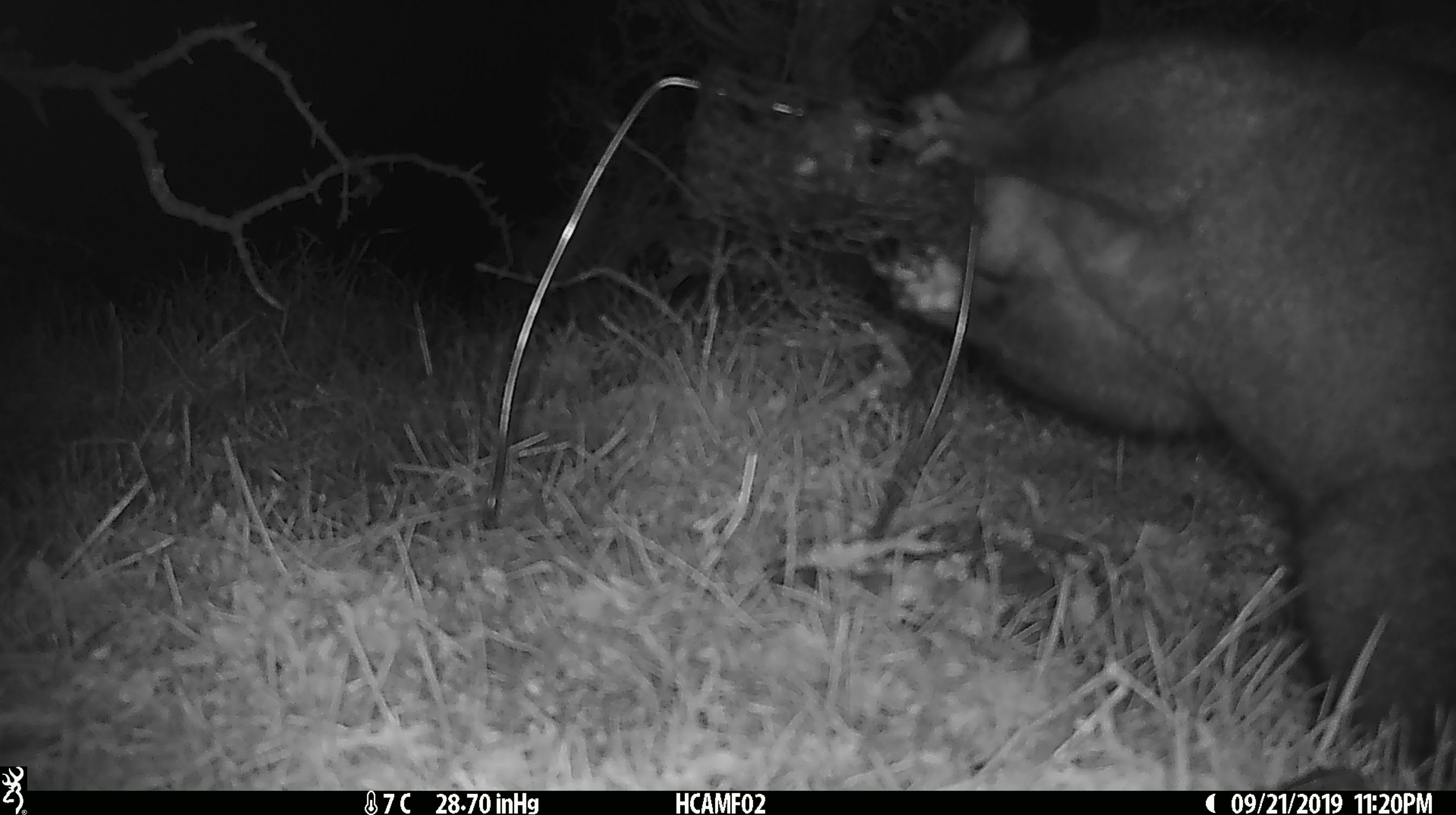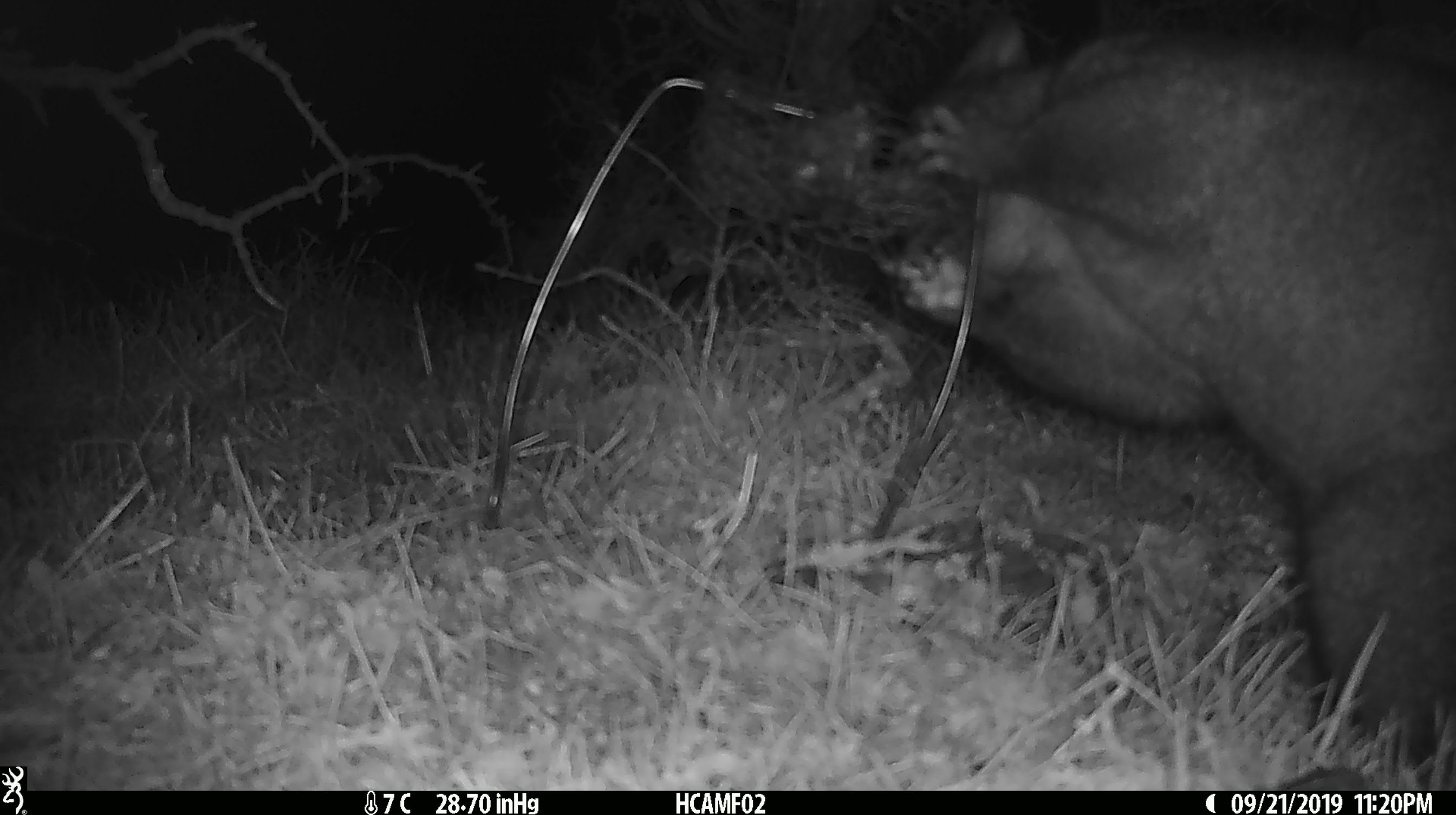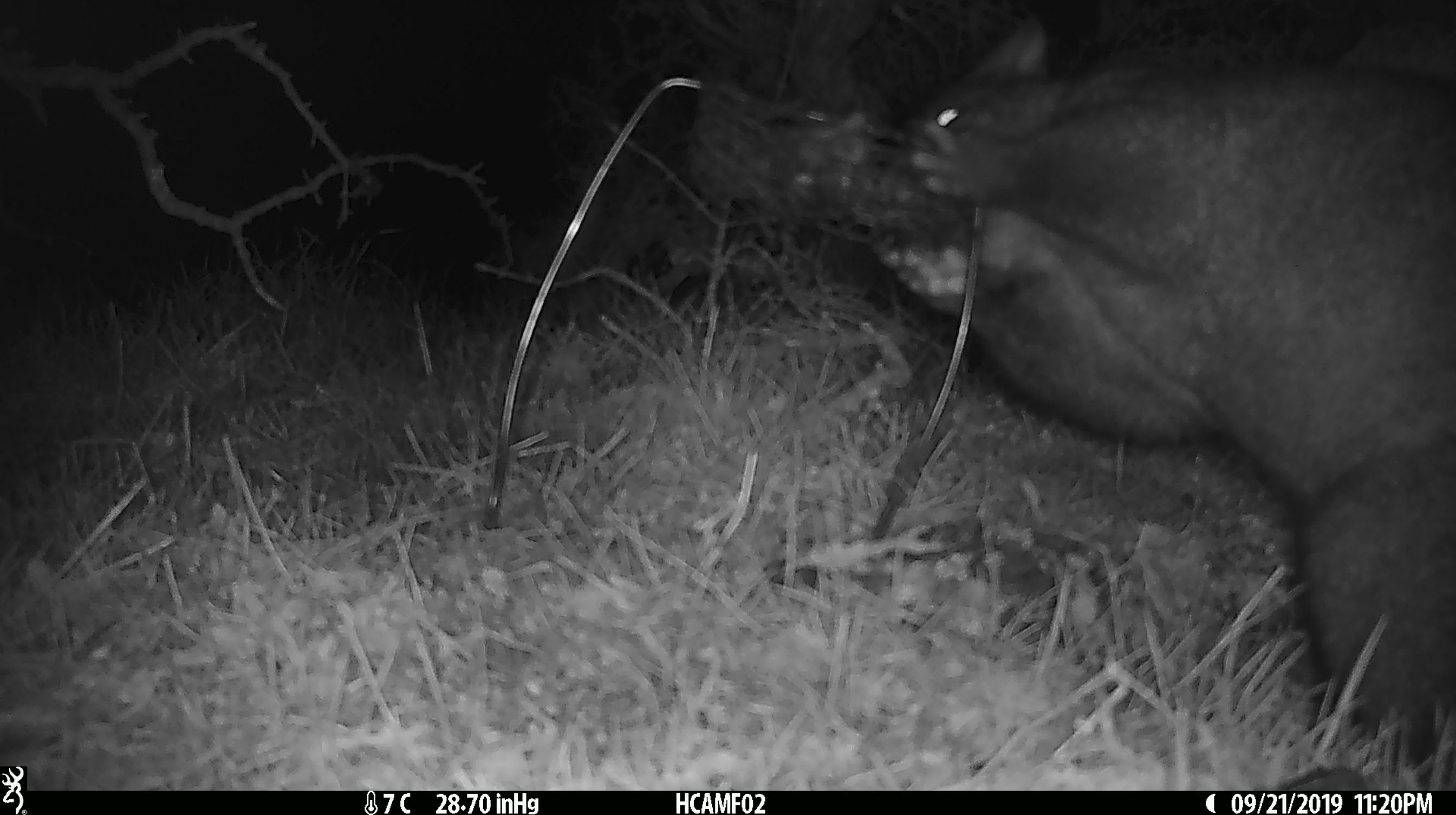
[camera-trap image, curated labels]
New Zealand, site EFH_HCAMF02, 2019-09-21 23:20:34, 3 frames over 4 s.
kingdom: Animalia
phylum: Chordata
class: Mammalia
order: Diprotodontia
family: Phalangeridae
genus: Trichosurus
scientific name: Trichosurus vulpecula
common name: common brushtail possum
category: possum